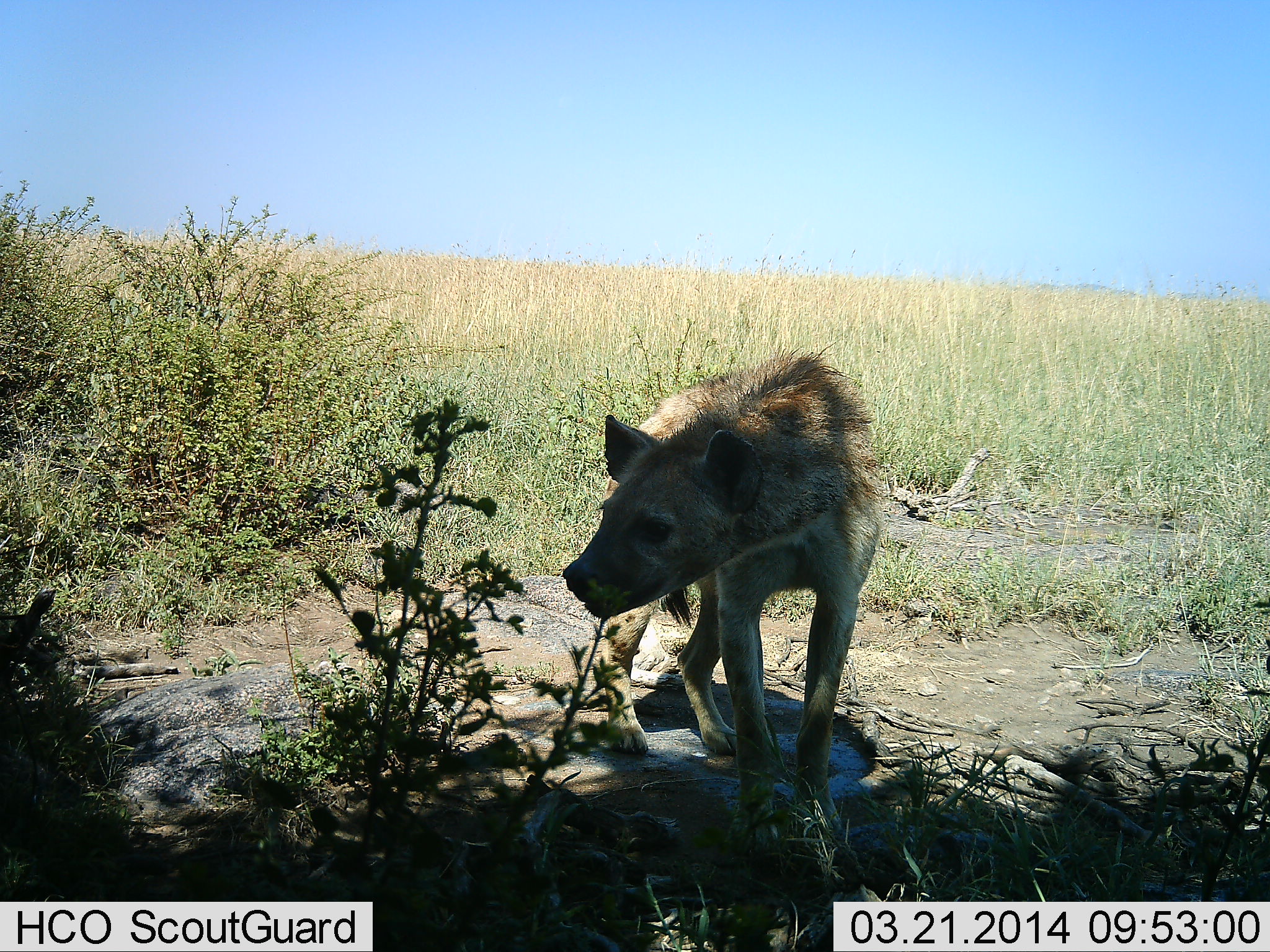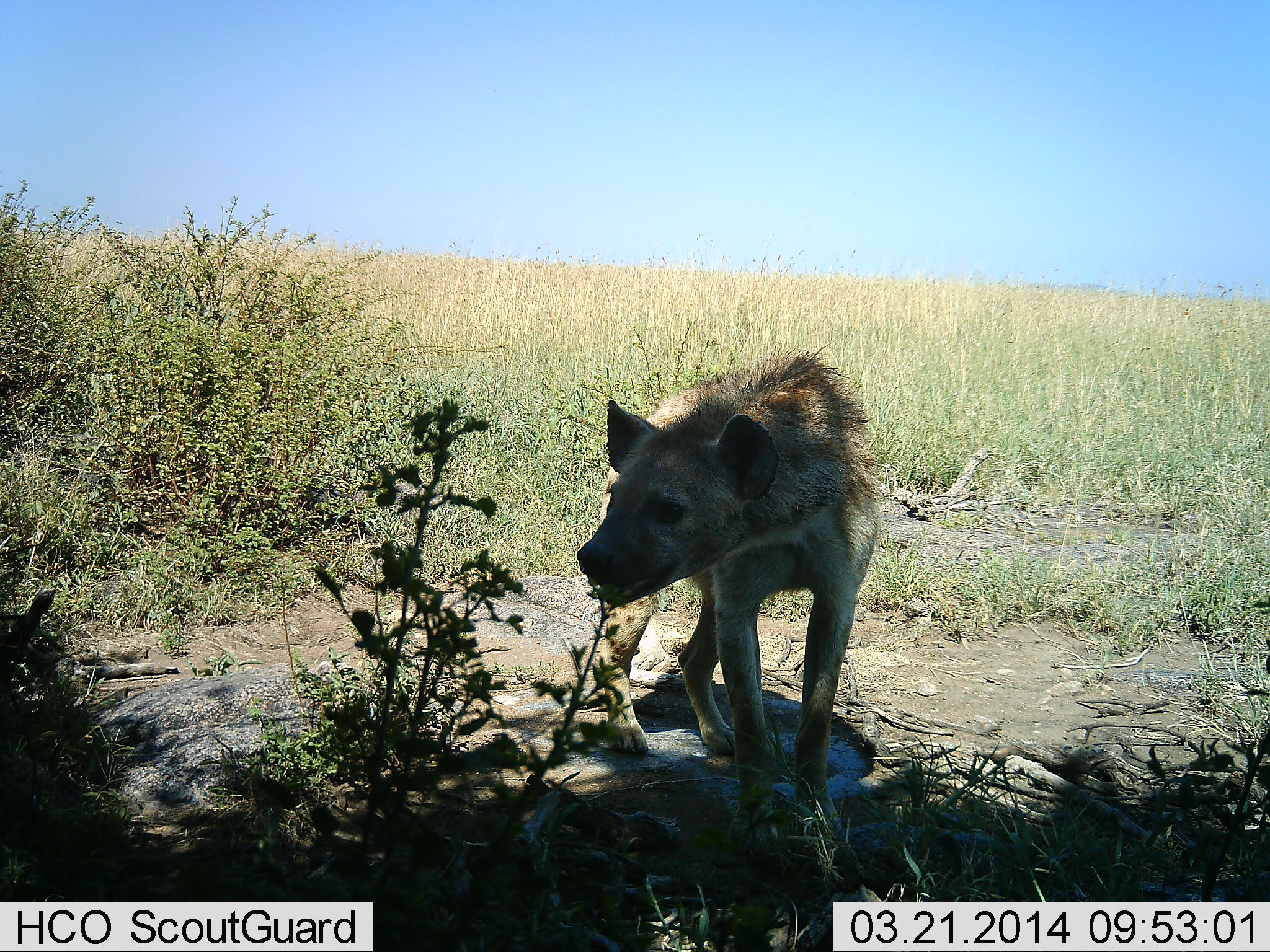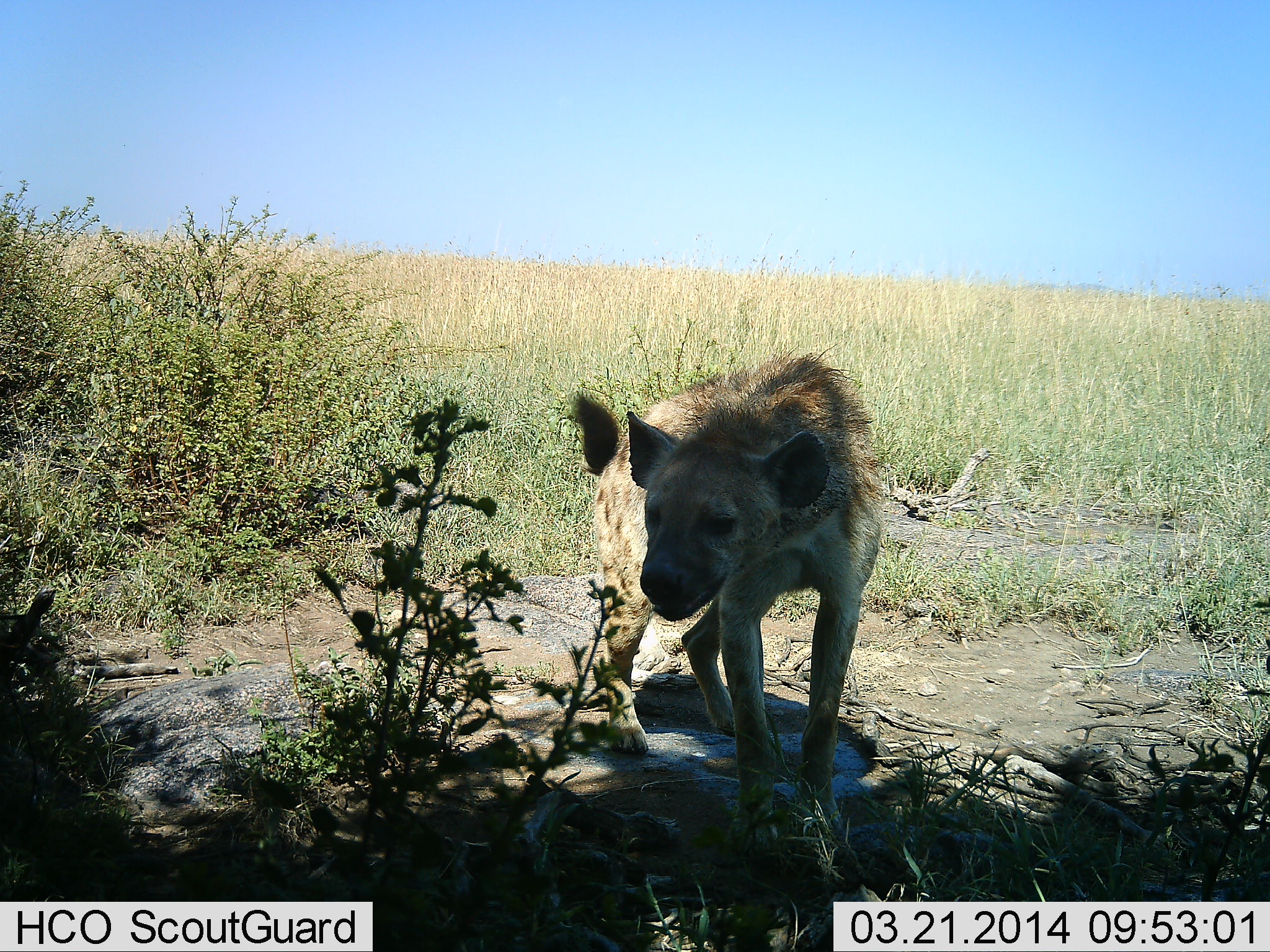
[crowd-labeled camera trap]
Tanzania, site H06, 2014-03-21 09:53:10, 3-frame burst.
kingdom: Animalia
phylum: Chordata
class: Mammalia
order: Carnivora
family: Hyaenidae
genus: Crocuta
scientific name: Crocuta crocuta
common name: spotted hyena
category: hyenaspotted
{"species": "hyenaspotted (spotted hyena) (Crocuta crocuta)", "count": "1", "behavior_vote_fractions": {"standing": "80%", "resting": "2%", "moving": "7%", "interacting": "5%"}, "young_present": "0%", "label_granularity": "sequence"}